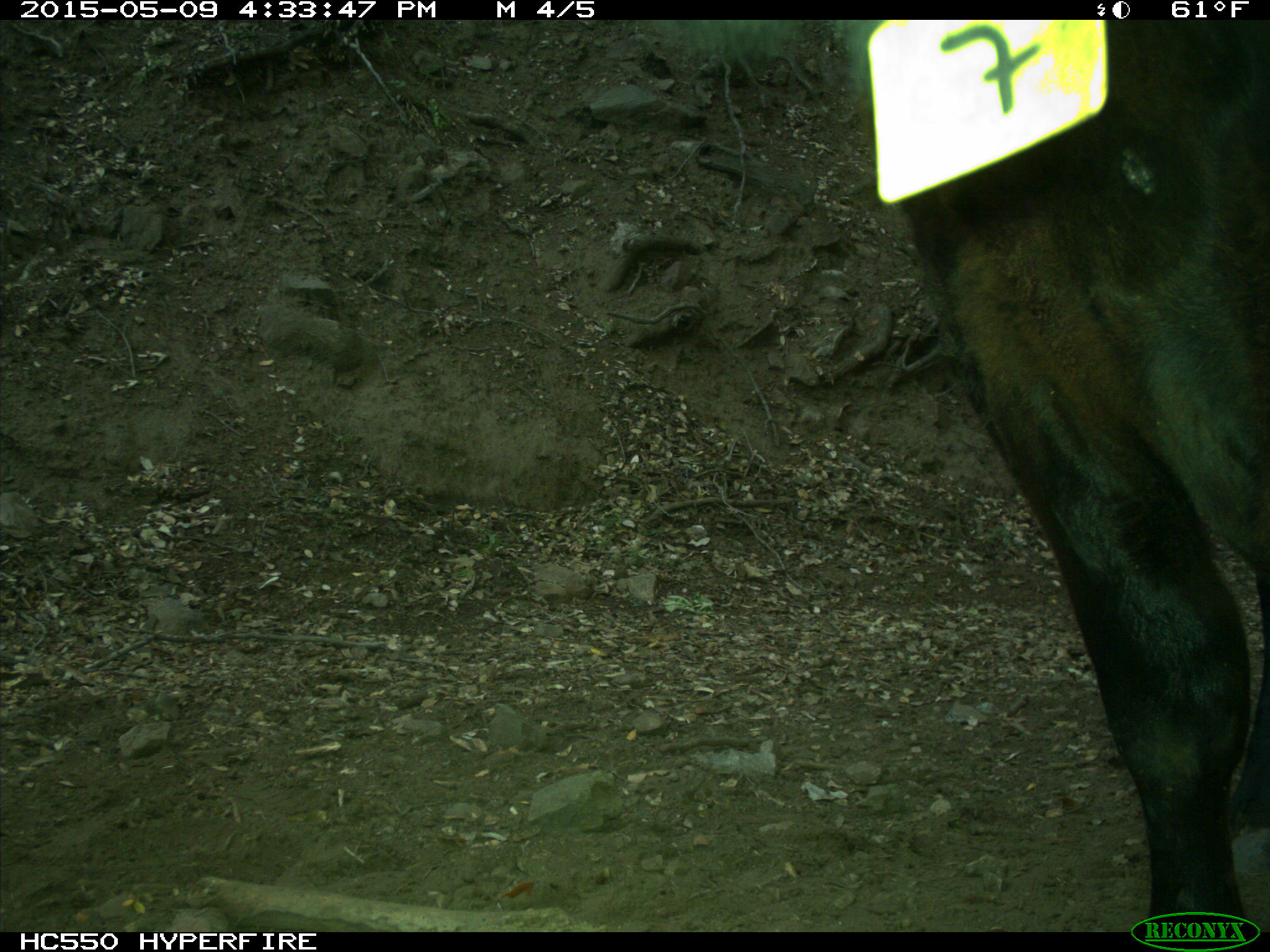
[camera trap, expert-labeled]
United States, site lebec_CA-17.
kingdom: Animalia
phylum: Chordata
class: Mammalia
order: Artiodactyla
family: Bovidae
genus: Bos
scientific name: Bos taurus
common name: domestic cow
Bos taurus (domestic cow).